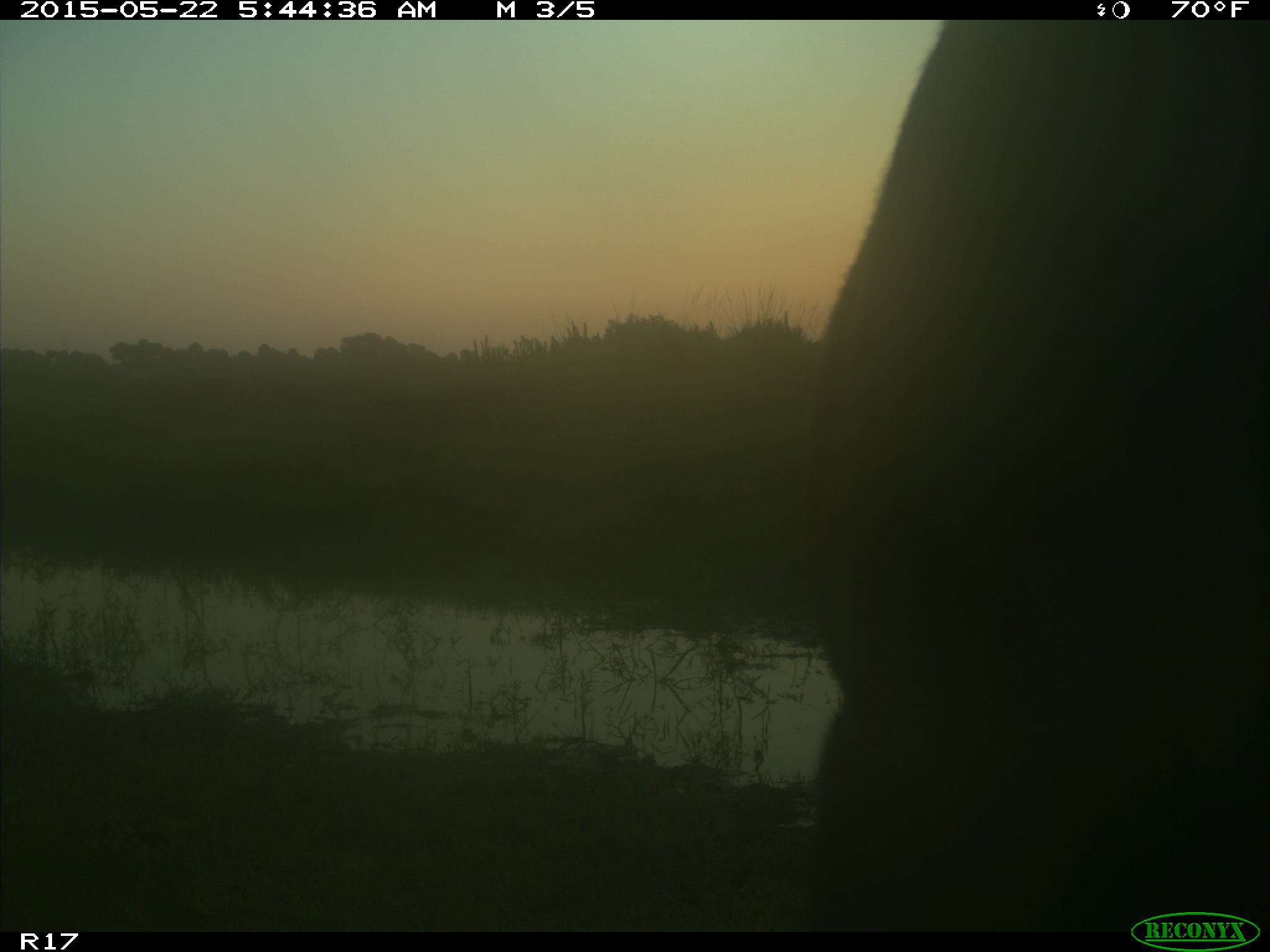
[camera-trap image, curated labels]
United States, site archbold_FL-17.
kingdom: Animalia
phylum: Chordata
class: Mammalia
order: Artiodactyla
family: Bovidae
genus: Bos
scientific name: Bos taurus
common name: domestic cow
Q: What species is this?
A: Bos taurus (domestic cow).